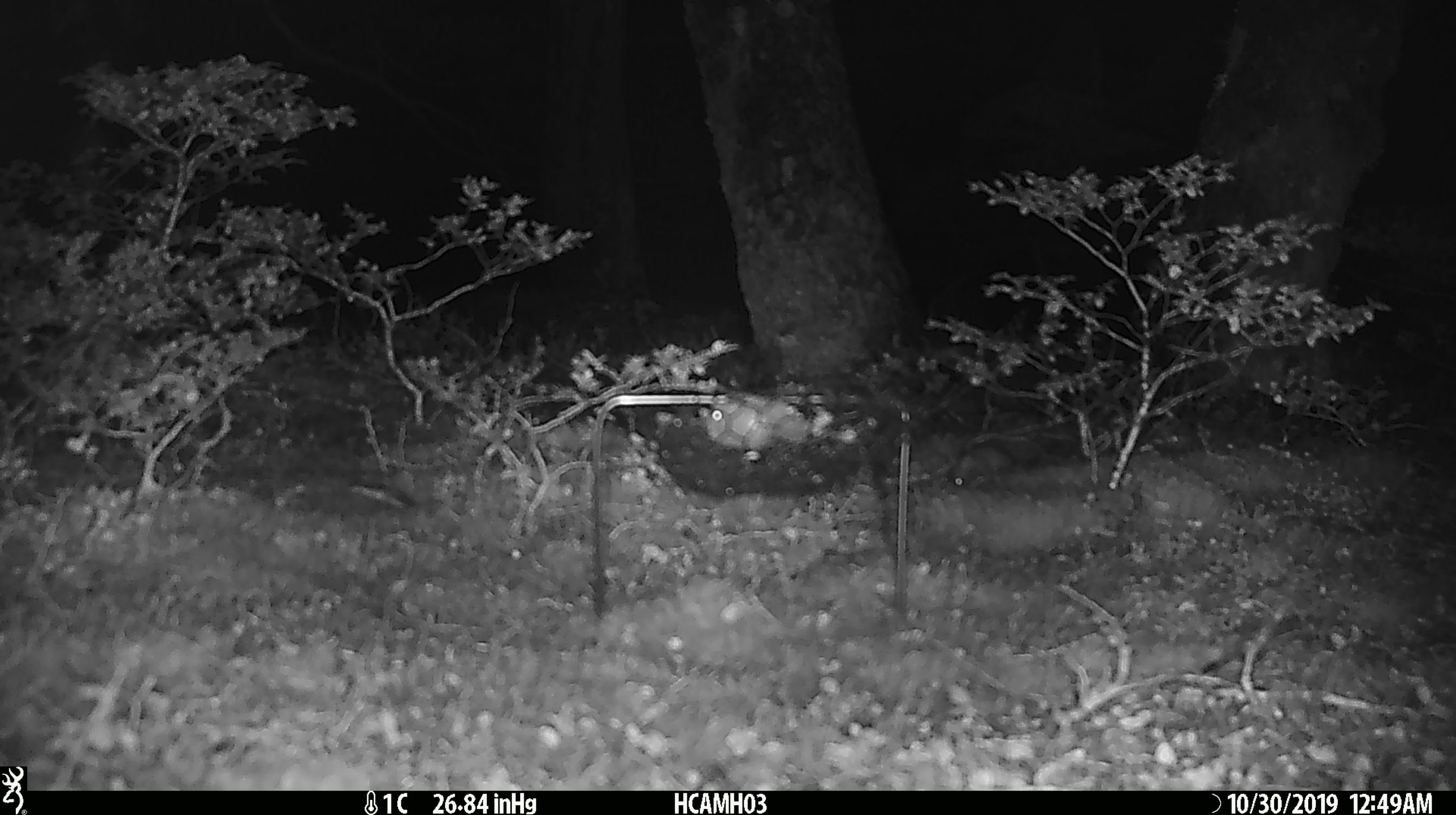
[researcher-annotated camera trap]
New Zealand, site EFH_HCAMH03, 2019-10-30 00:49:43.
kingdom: Animalia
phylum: Chordata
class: Mammalia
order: Rodentia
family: Muridae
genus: Mus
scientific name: Mus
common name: mouse